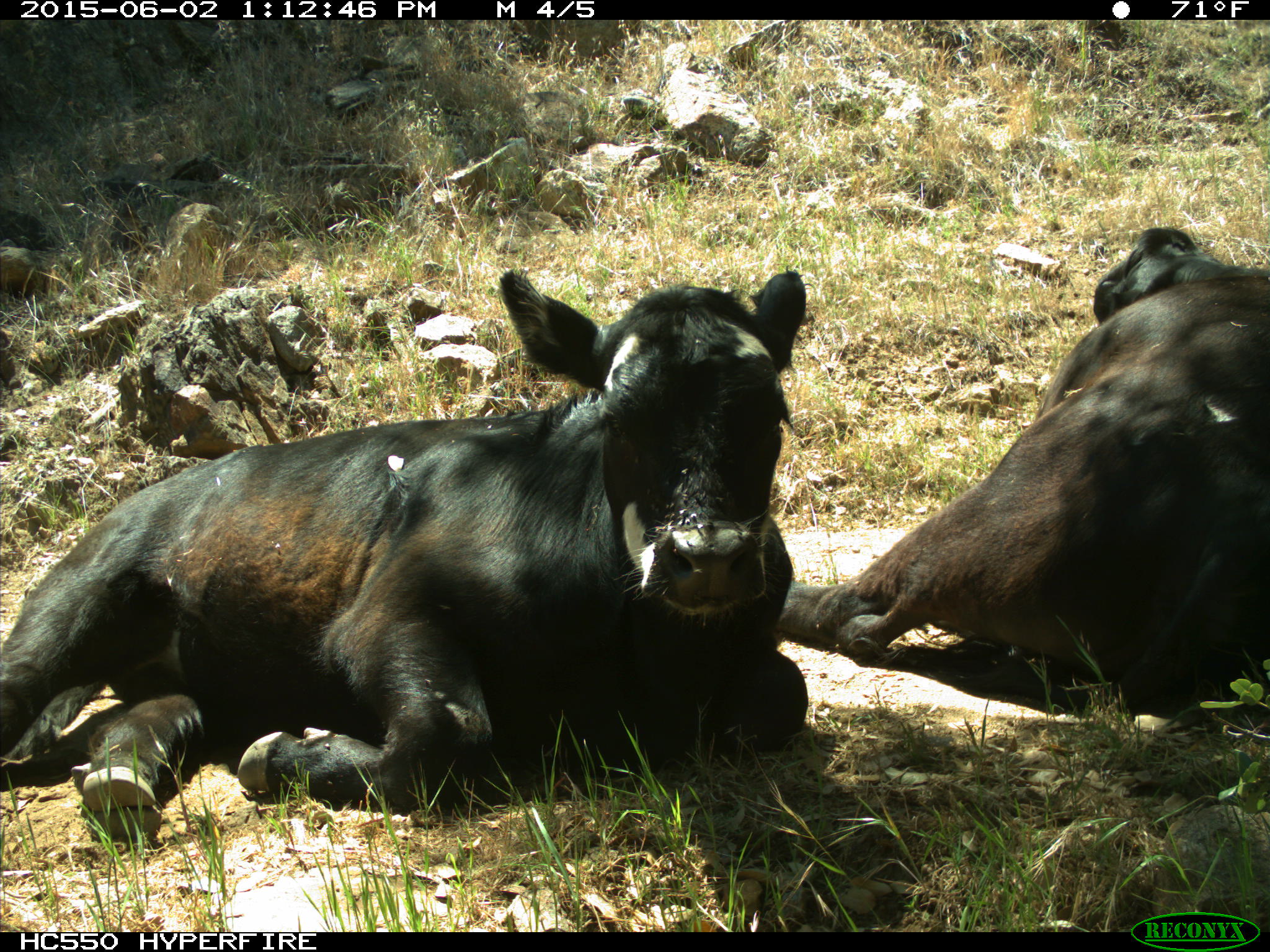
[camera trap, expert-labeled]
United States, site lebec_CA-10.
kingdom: Animalia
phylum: Chordata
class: Mammalia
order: Artiodactyla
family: Bovidae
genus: Bos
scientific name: Bos taurus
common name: domestic cow